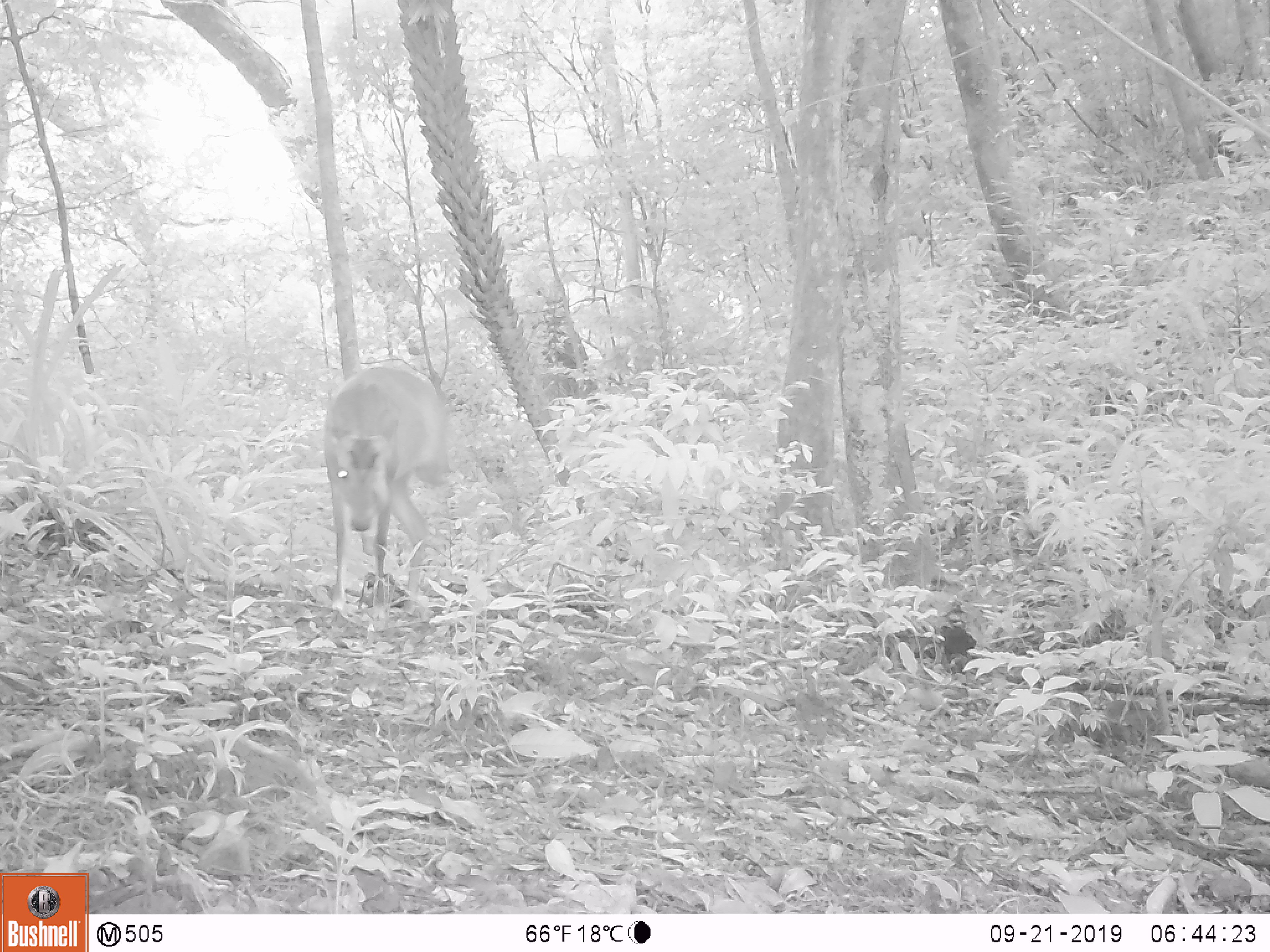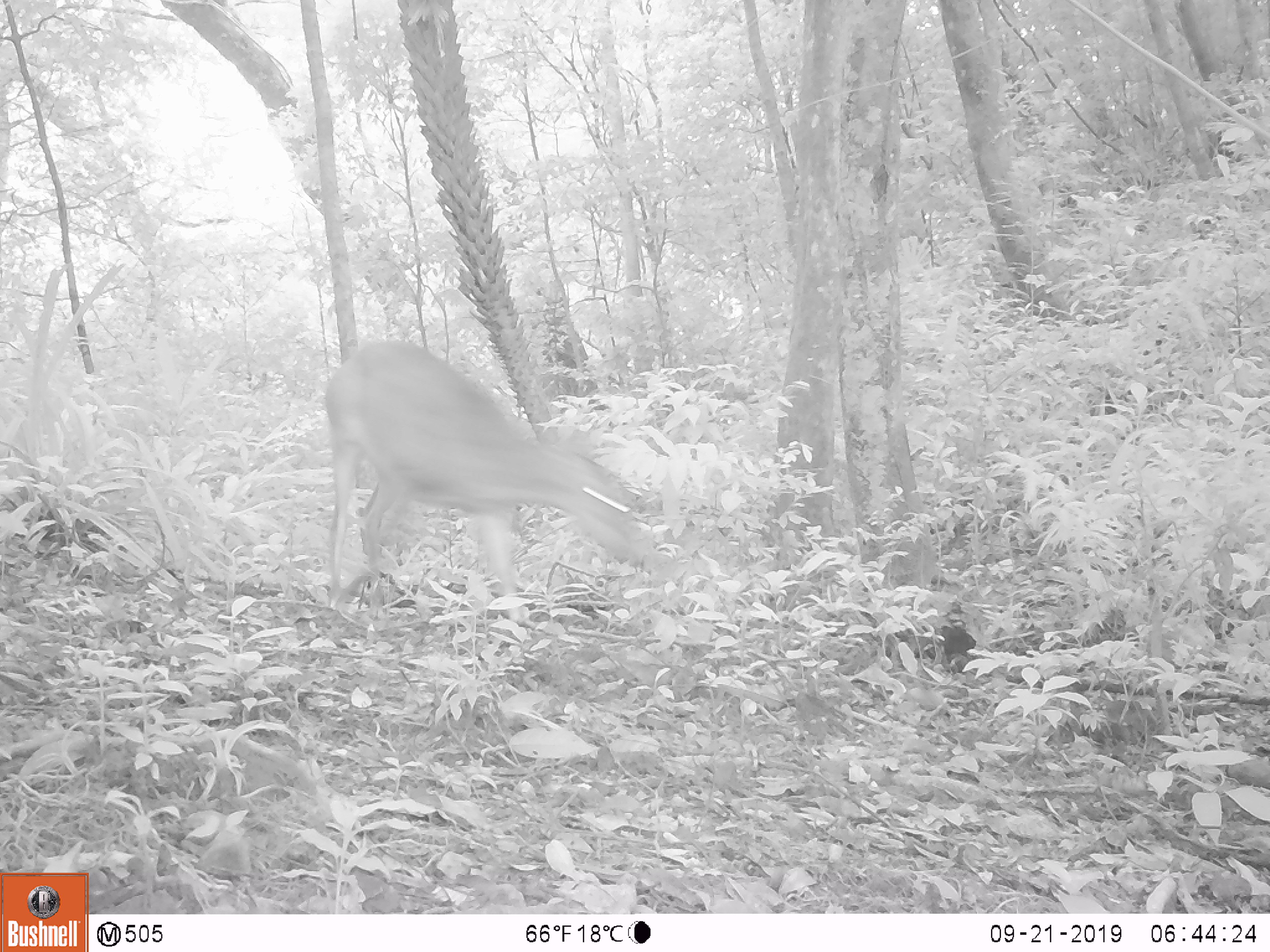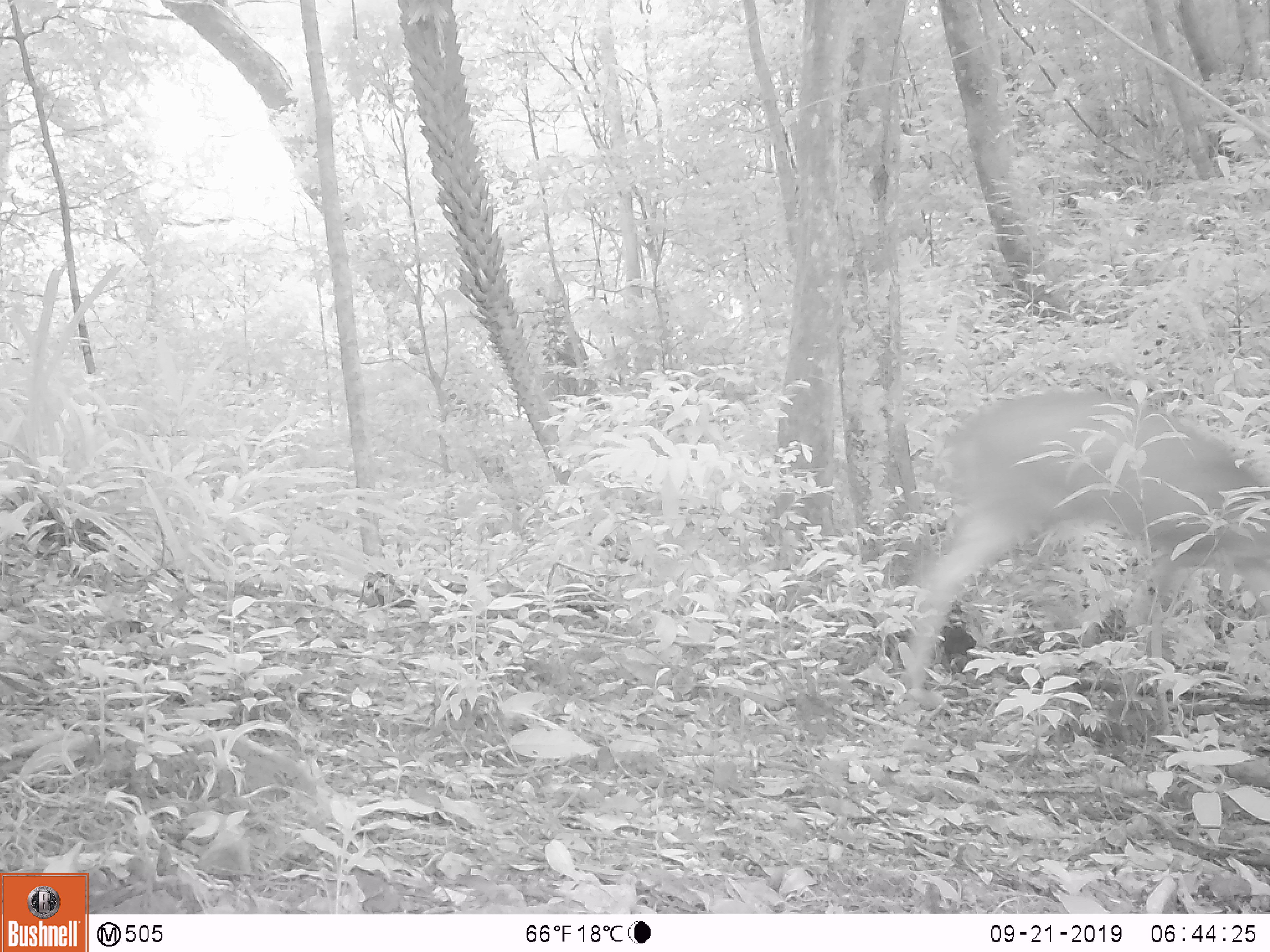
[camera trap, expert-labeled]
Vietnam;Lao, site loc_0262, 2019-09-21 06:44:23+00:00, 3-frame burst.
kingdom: Animalia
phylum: Chordata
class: Mammalia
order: Artiodactyla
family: Cervidae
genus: Muntiacus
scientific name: Muntiacus vuquangensis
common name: large-antlered muntjac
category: large antlered muntjac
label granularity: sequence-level